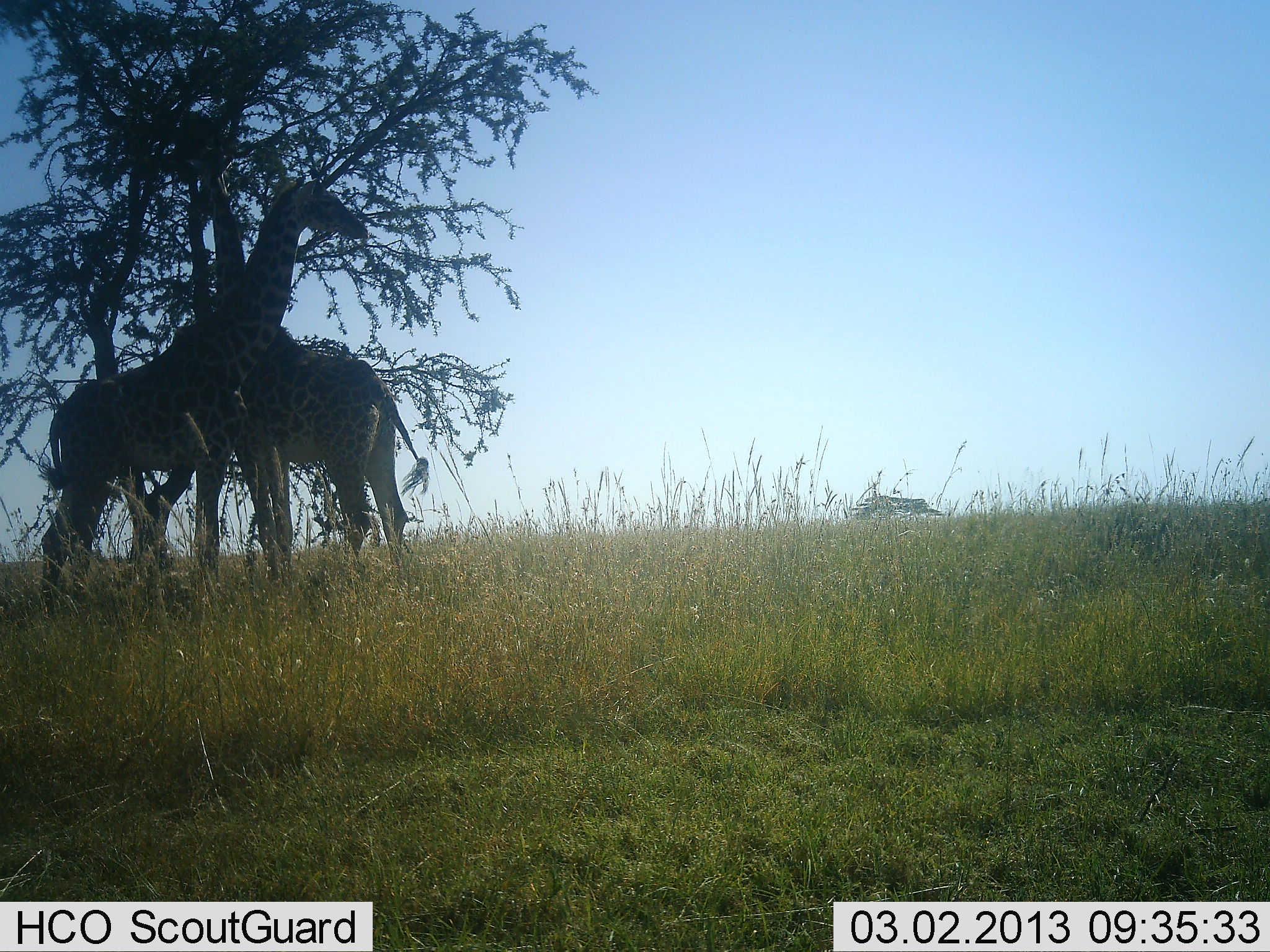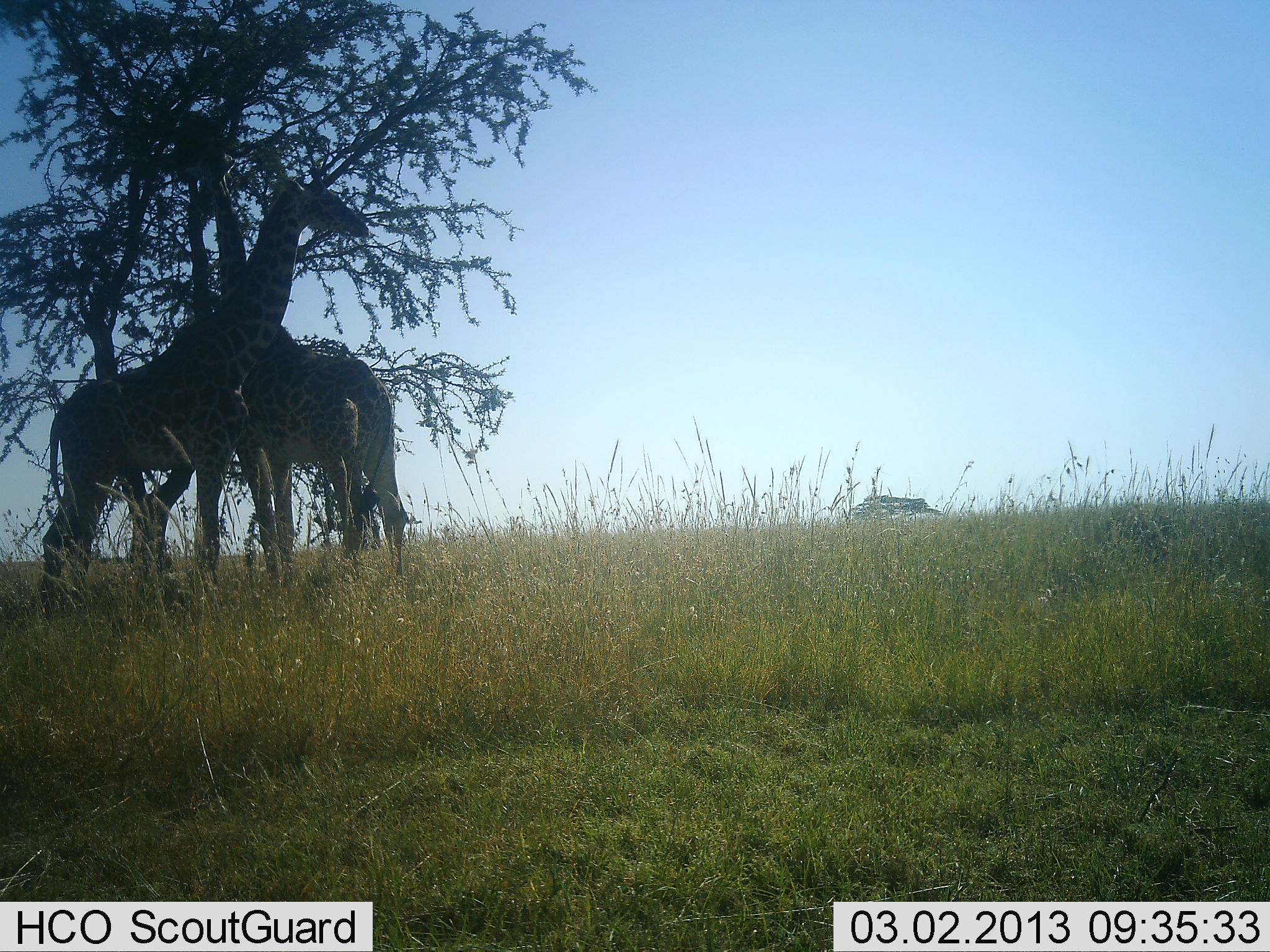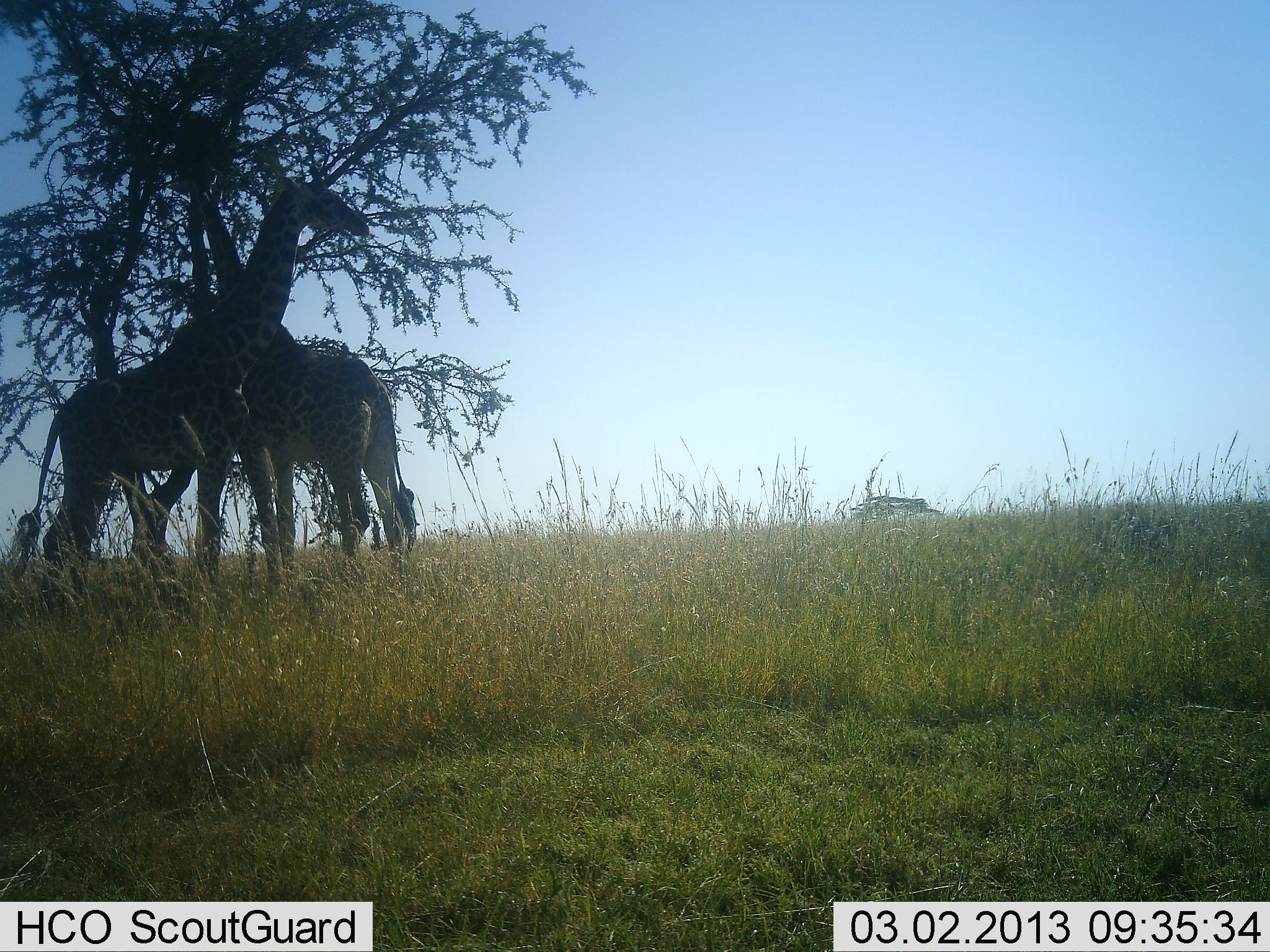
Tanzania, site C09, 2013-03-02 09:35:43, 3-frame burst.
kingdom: Animalia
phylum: Chordata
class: Mammalia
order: Artiodactyla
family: Giraffidae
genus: Giraffa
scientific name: Giraffa camelopardalis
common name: giraffe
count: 2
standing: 62%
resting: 5%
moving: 0%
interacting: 3%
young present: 0%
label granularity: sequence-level